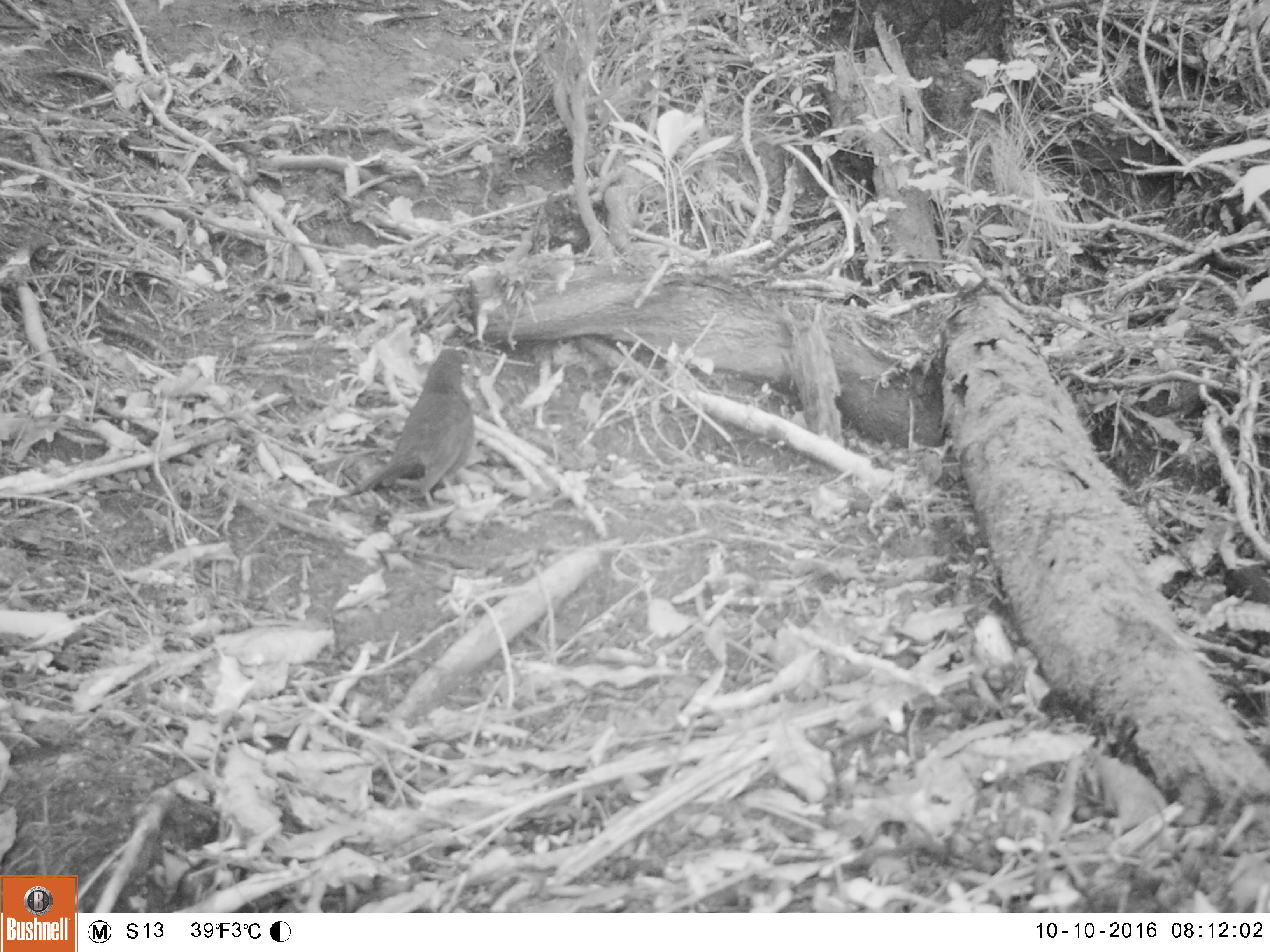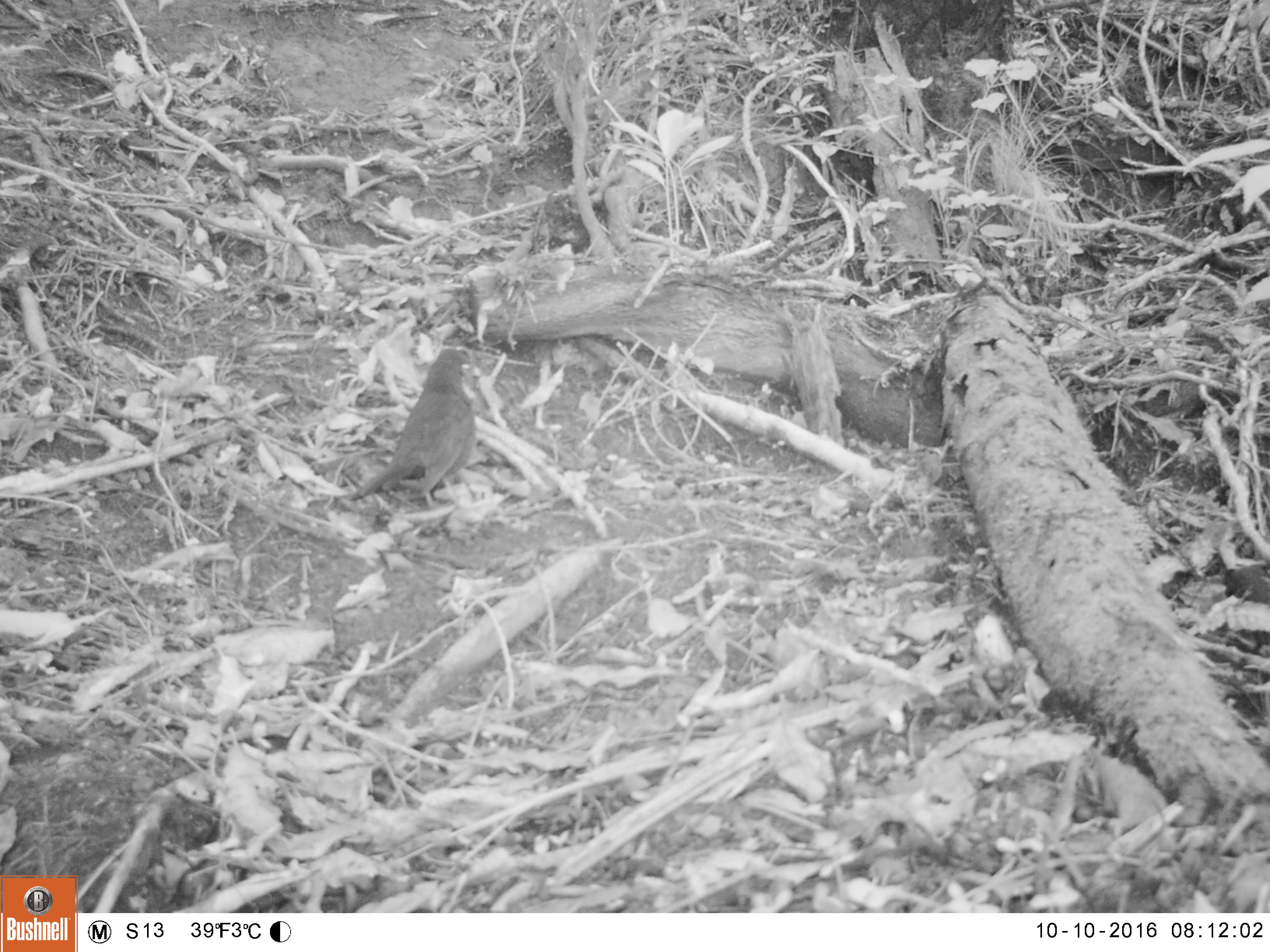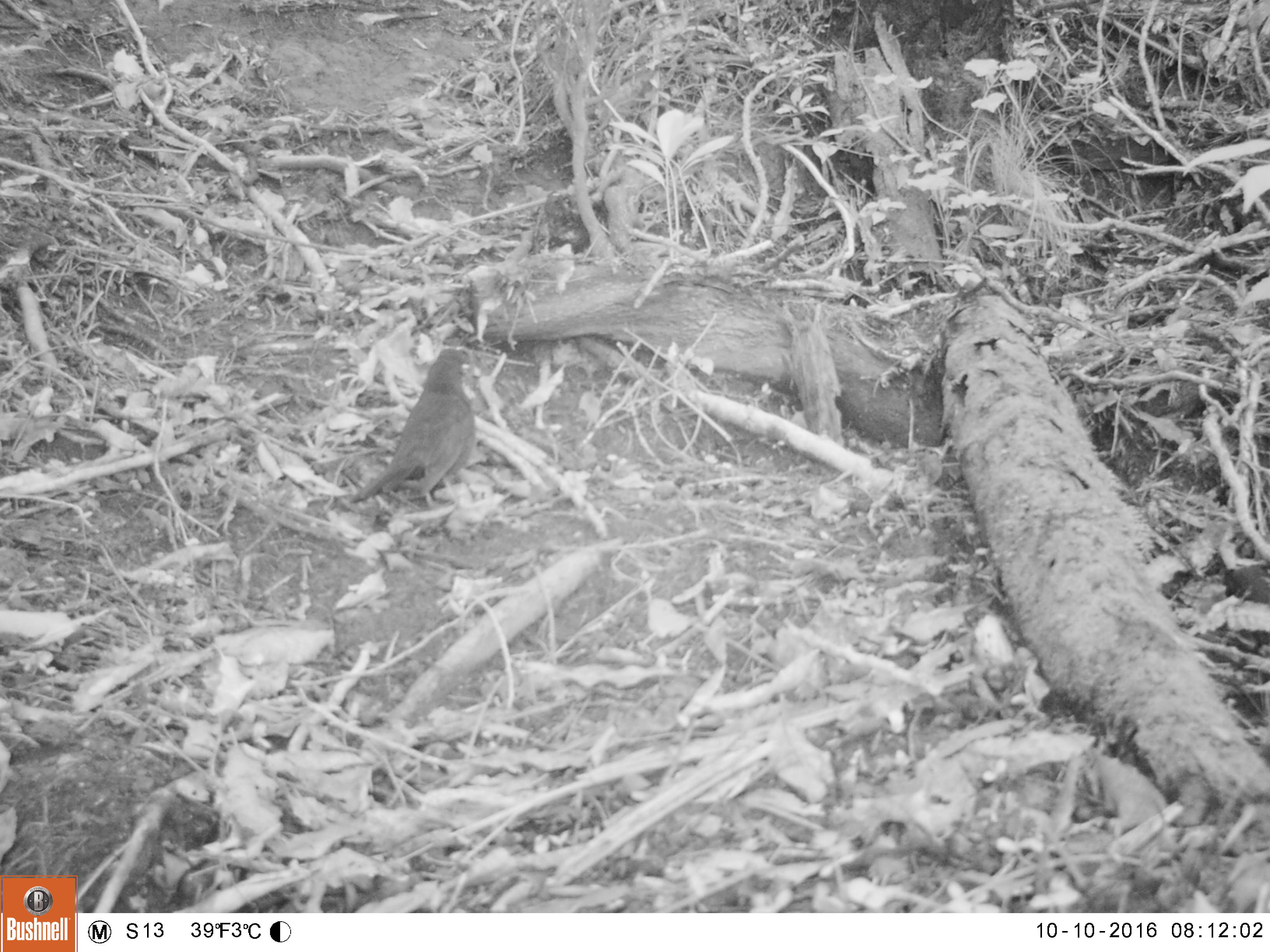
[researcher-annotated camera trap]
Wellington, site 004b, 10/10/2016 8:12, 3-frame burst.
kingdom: Animalia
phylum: Chordata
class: Aves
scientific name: Aves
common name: bird